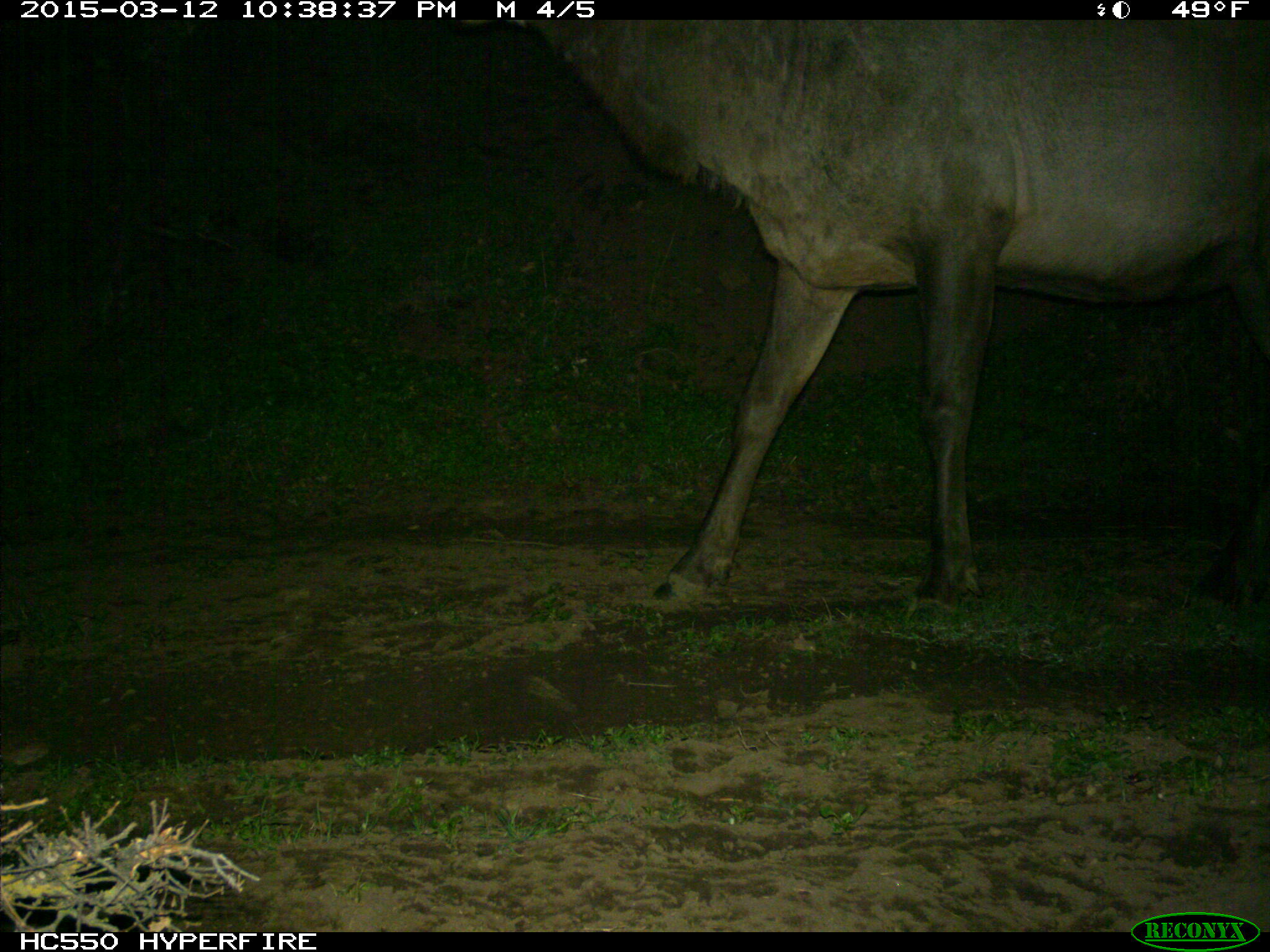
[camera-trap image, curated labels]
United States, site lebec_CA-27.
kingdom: Animalia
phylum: Chordata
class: Mammalia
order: Artiodactyla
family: Cervidae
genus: Cervus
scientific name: Cervus canadensis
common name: elk